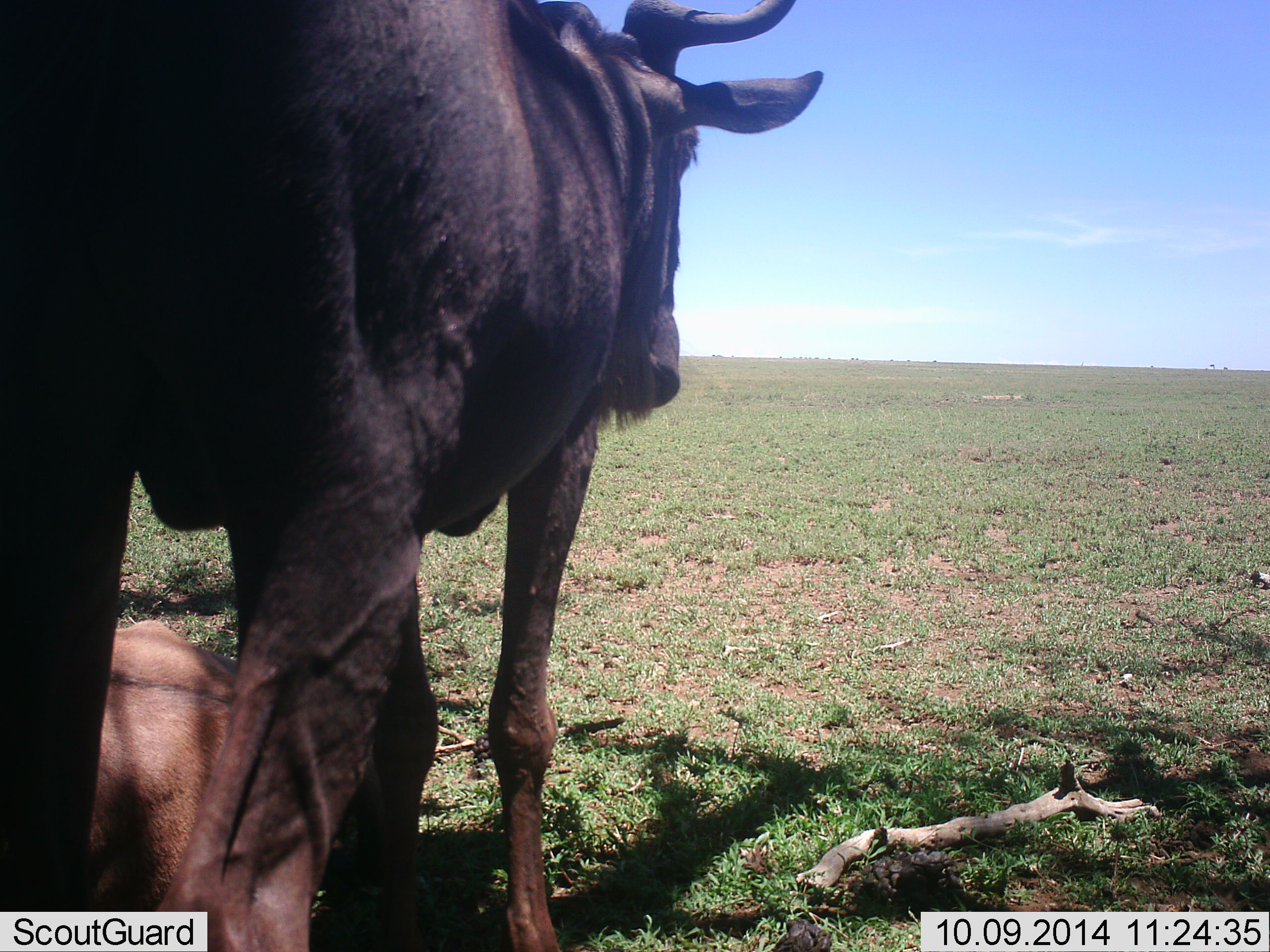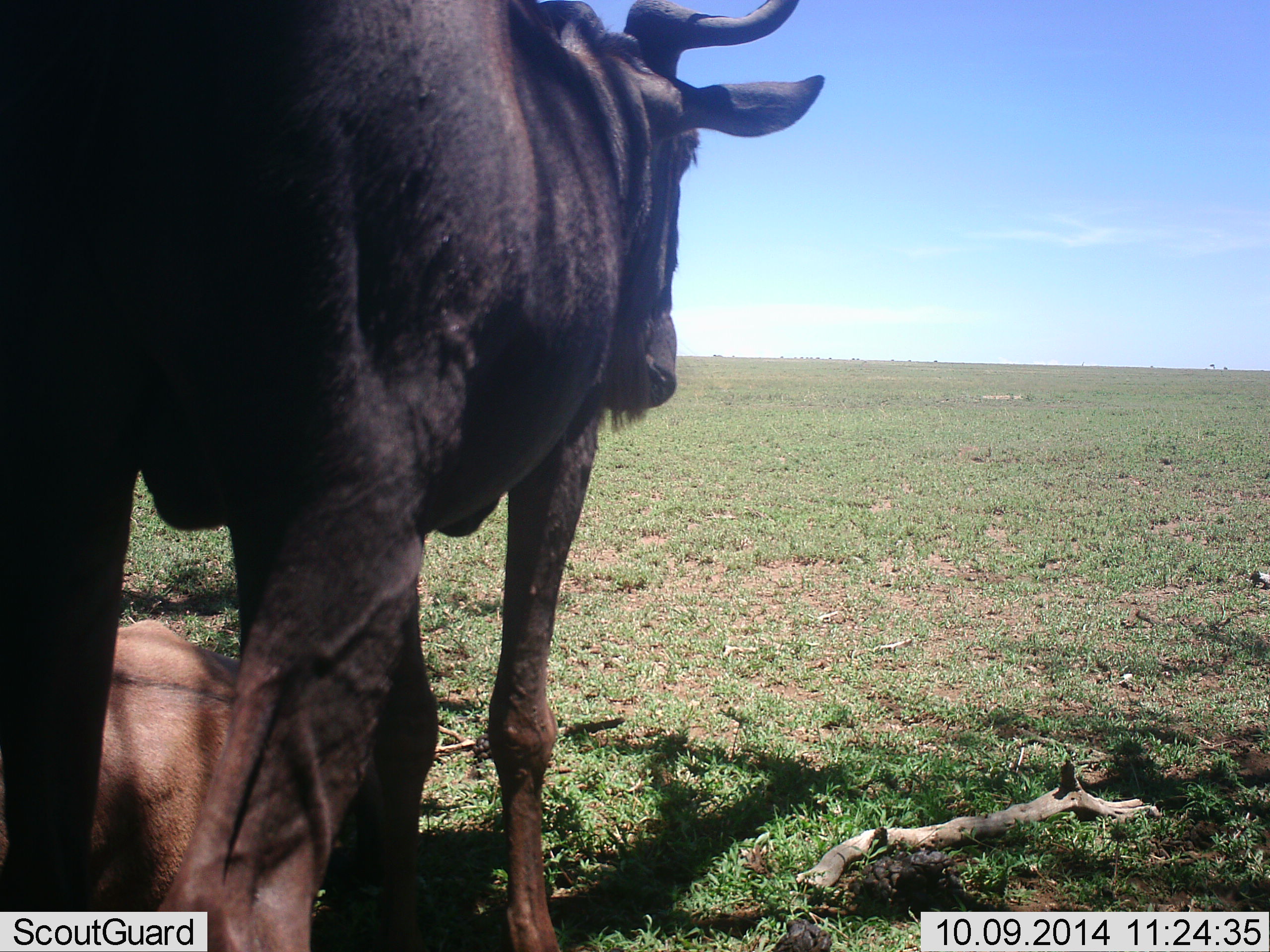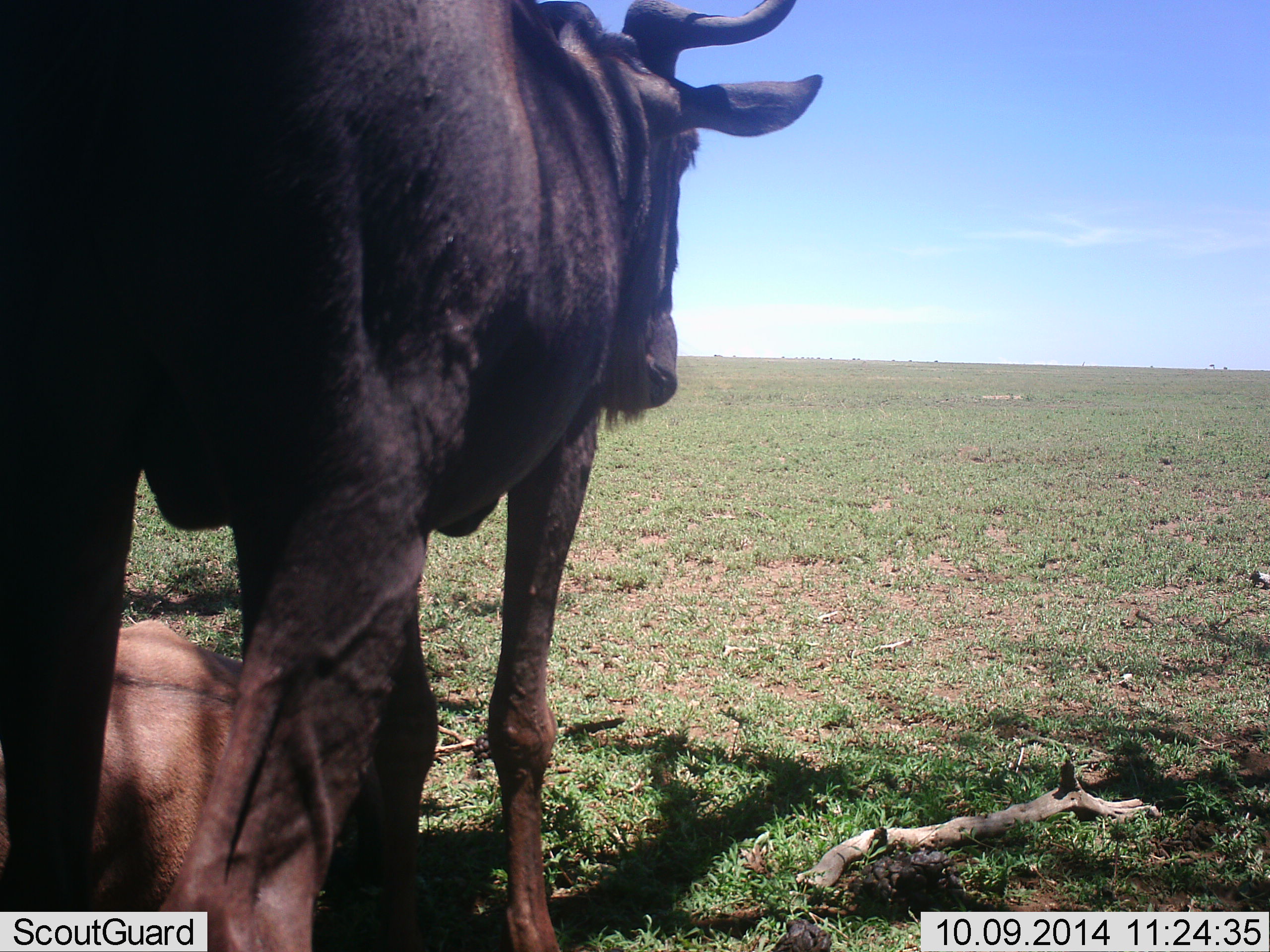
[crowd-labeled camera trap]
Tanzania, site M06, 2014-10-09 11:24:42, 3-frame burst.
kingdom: Animalia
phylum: Chordata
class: Mammalia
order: Artiodactyla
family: Bovidae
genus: Connochaetes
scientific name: Connochaetes taurinus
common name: blue wildebeest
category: wildebeest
Wildebeest (blue wildebeest) (Connochaetes taurinus), count 2. Behavior (volunteer vote fractions): standing 90%, resting 60%, moving 10%, interacting 0%. Young present (vote fraction): 10%. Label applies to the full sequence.